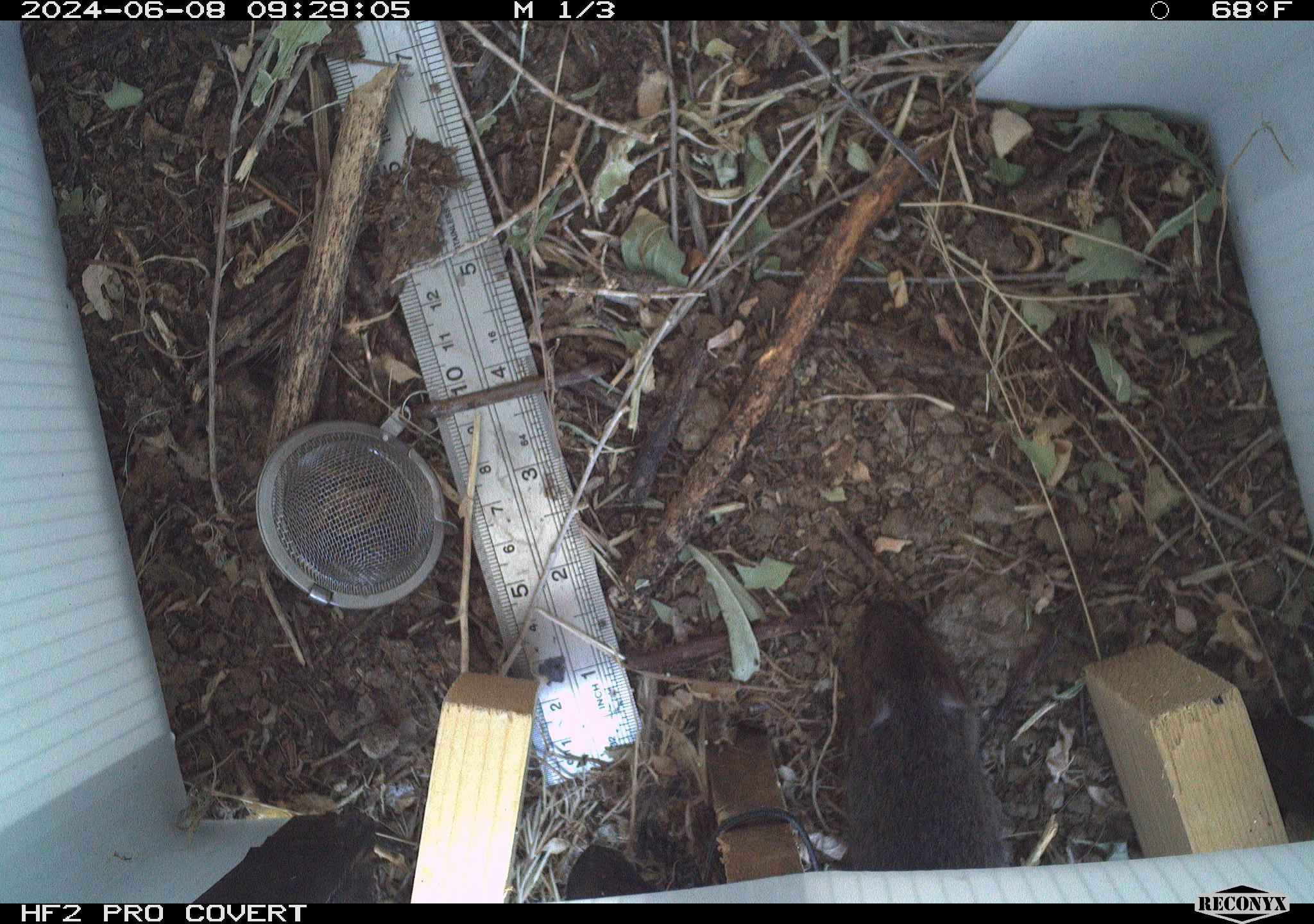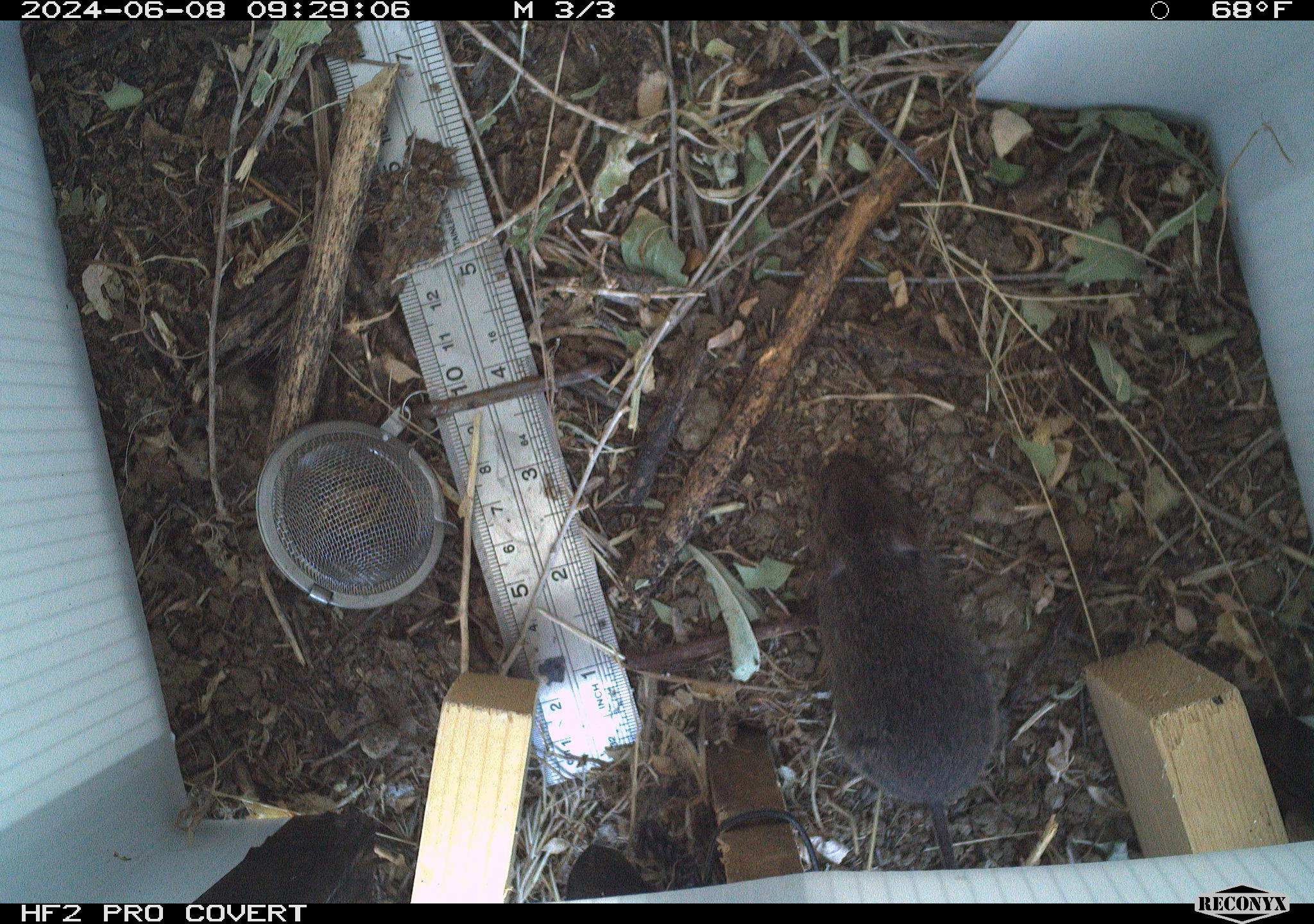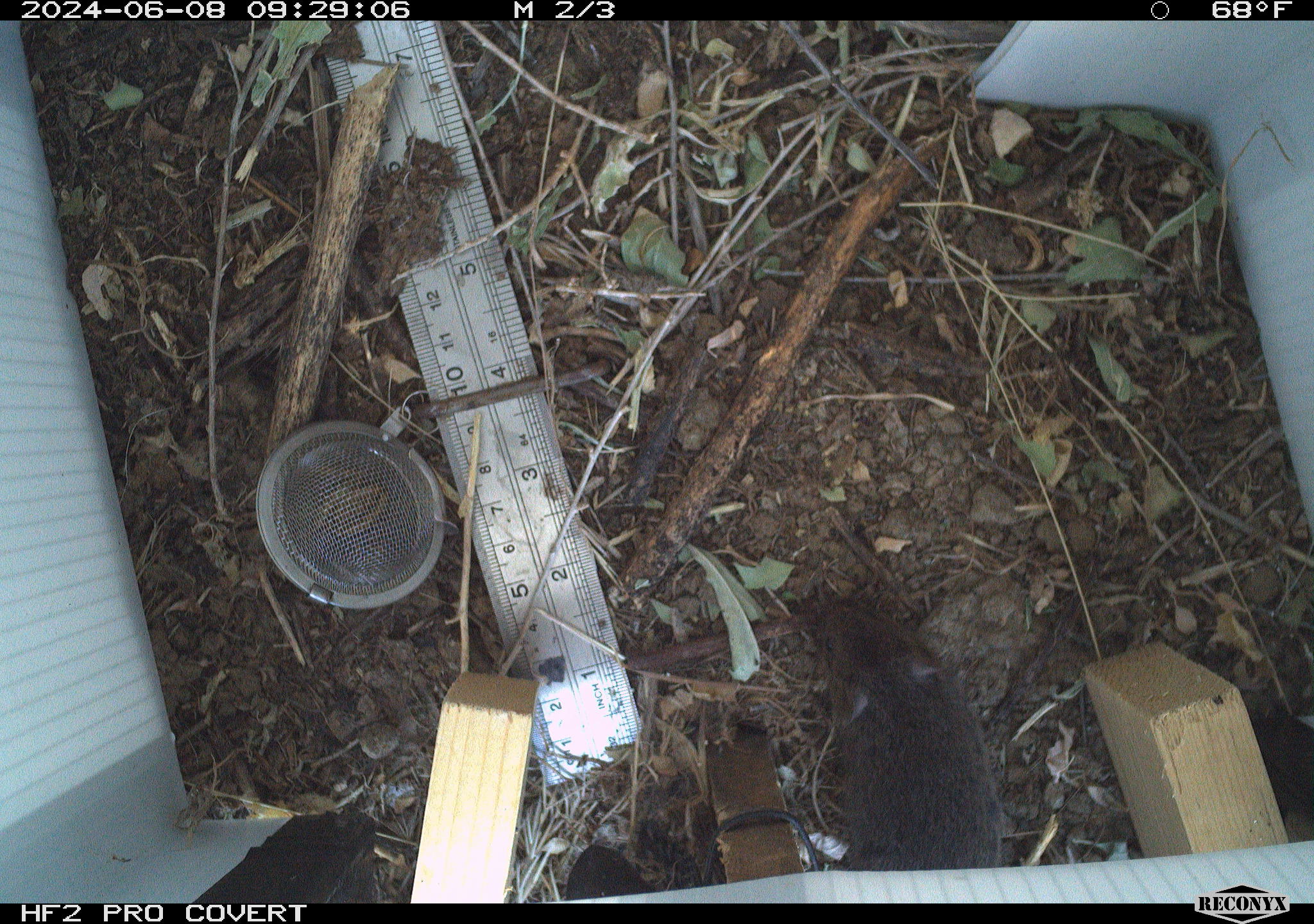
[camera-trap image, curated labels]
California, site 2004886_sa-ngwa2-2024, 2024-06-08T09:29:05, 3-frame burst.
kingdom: Animalia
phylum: Chordata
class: Mammalia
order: Rodentia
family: Cricetidae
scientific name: Arvicolinae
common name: voles, lemmings, and muskrats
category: arvicolinae subfamily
Arvicolinae subfamily (voles, lemmings, and muskrats) (Arvicolinae).